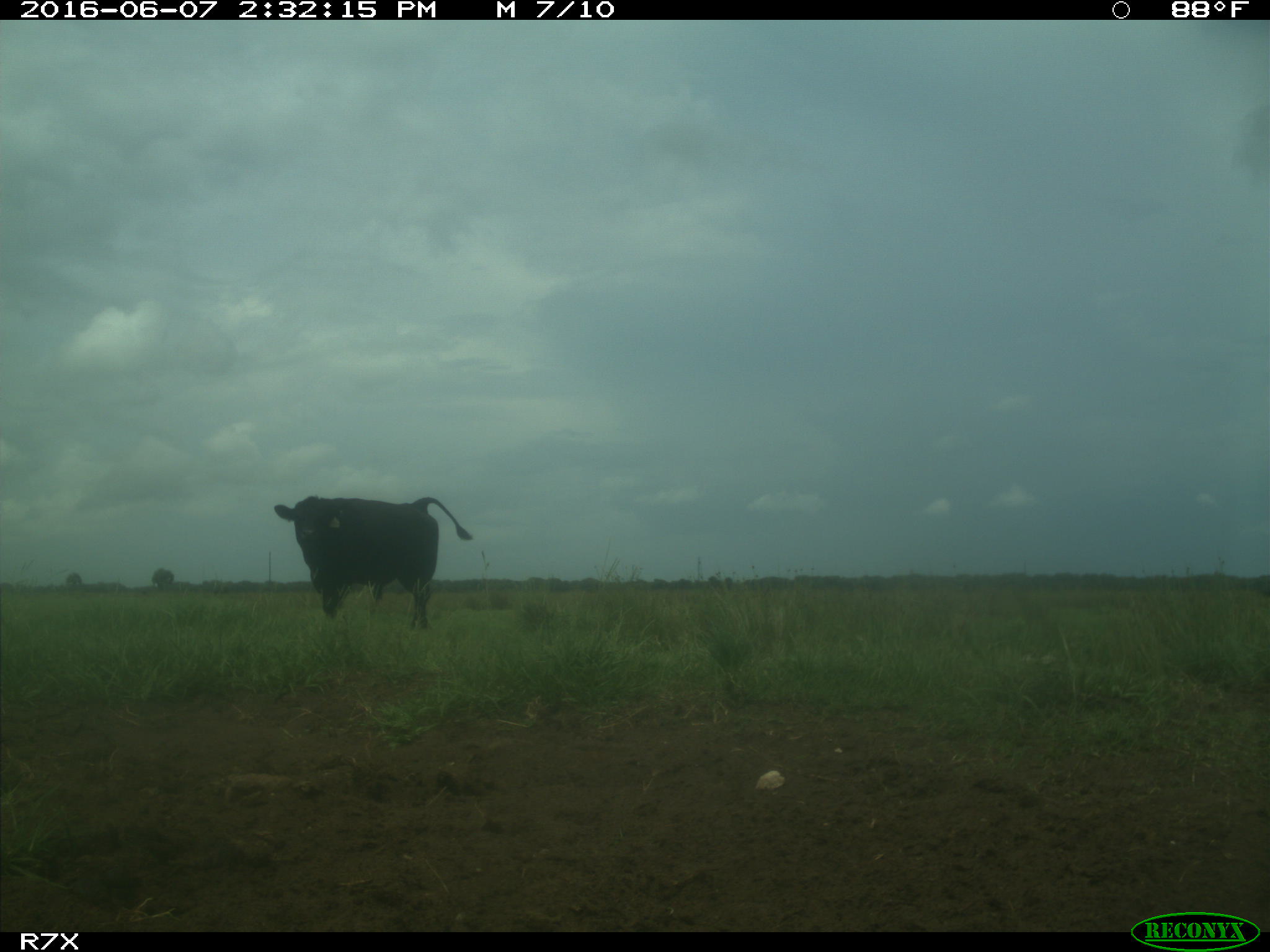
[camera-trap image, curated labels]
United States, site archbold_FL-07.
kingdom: Animalia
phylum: Chordata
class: Mammalia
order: Artiodactyla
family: Bovidae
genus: Bos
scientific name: Bos taurus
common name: domestic cow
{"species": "Bos taurus (domestic cow)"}